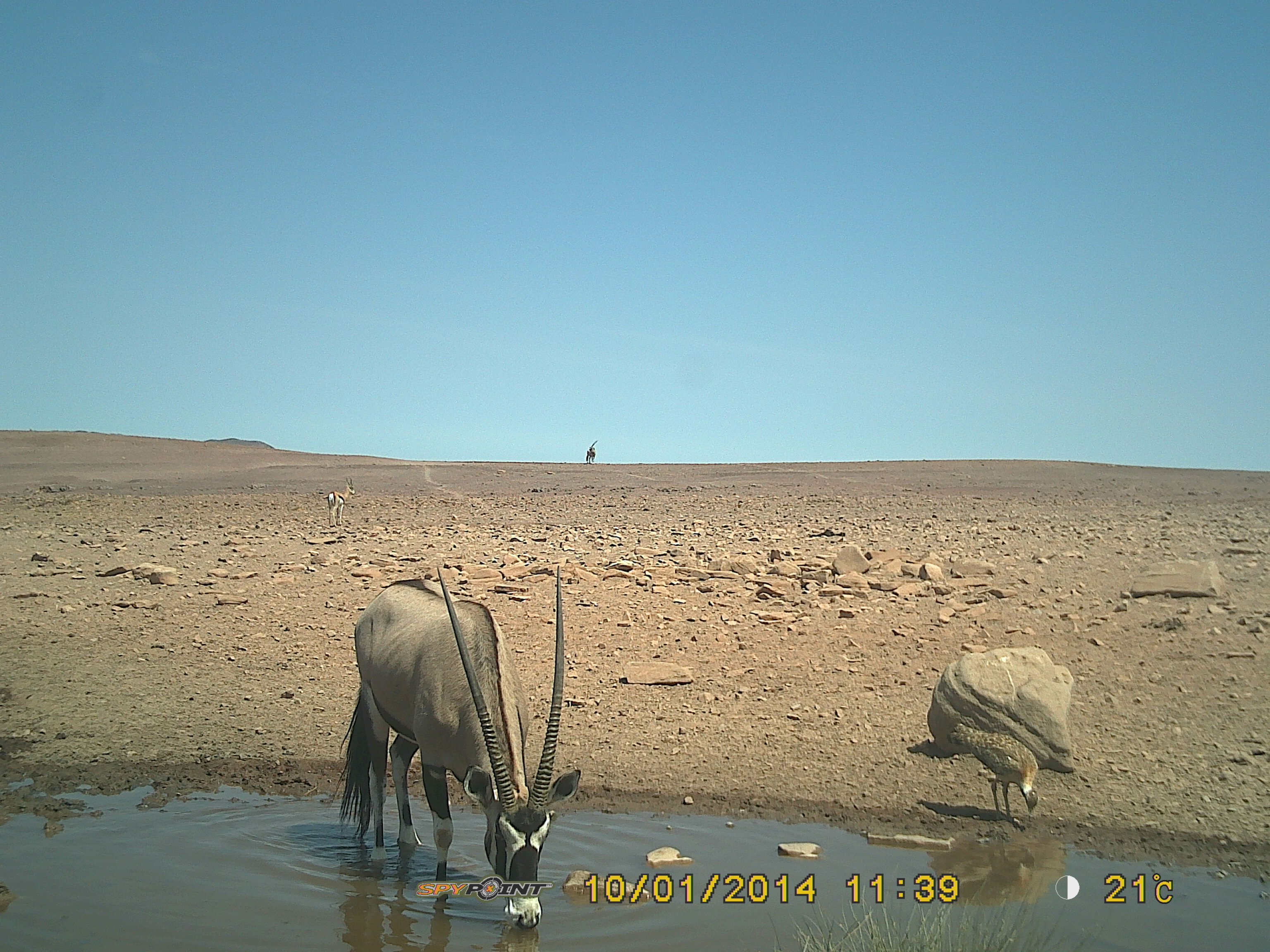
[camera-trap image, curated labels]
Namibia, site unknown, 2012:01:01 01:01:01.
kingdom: Animalia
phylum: Chordata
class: Mammalia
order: Artiodactyla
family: Bovidae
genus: Oryx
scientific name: Oryx gazella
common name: gemsbok